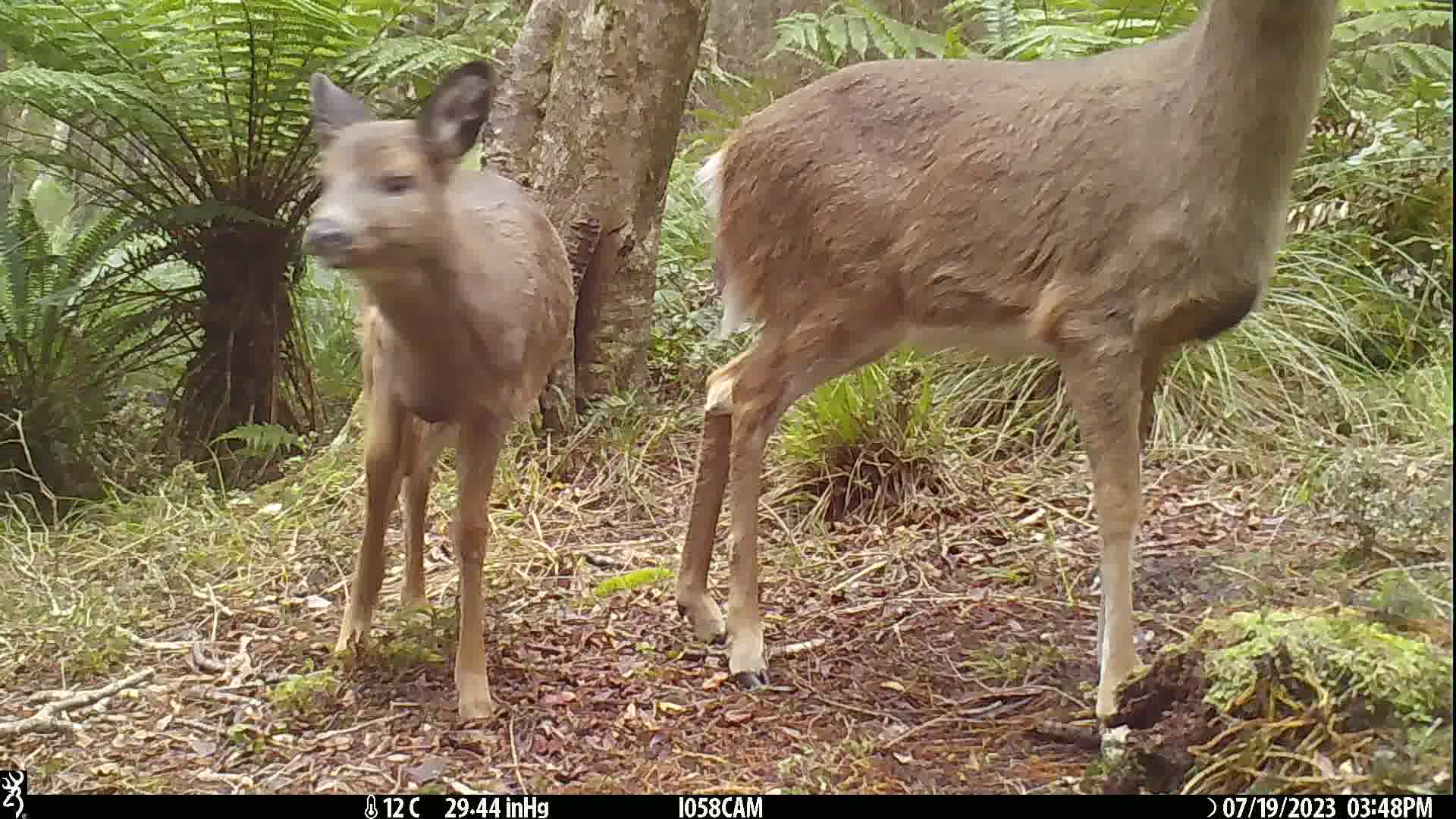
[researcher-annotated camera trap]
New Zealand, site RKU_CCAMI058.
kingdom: Animalia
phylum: Chordata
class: Mammalia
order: Artiodactyla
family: Cervidae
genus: Odocoileus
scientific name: Odocoileus virginianus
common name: white-tailed deer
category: white tailed deer